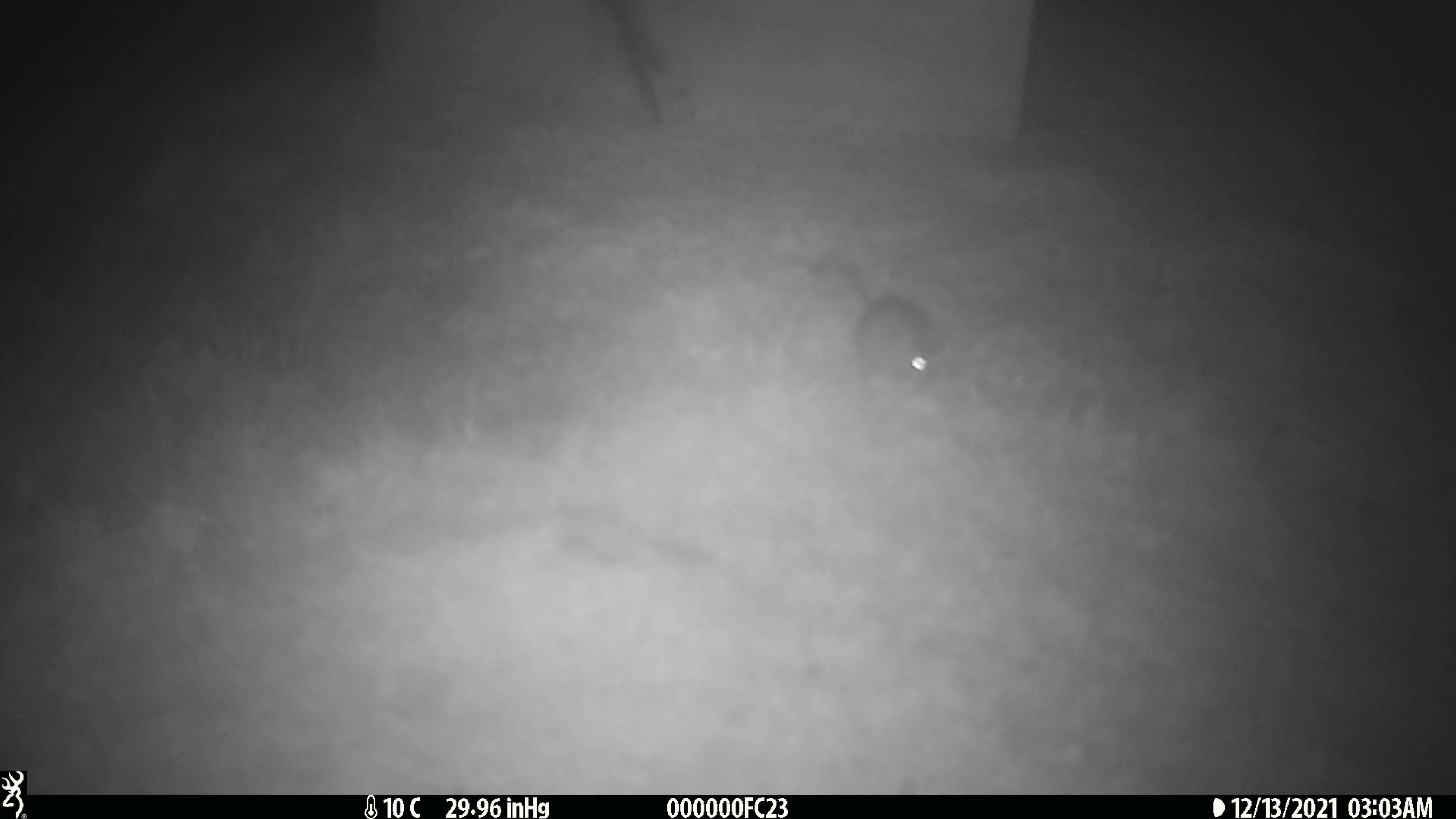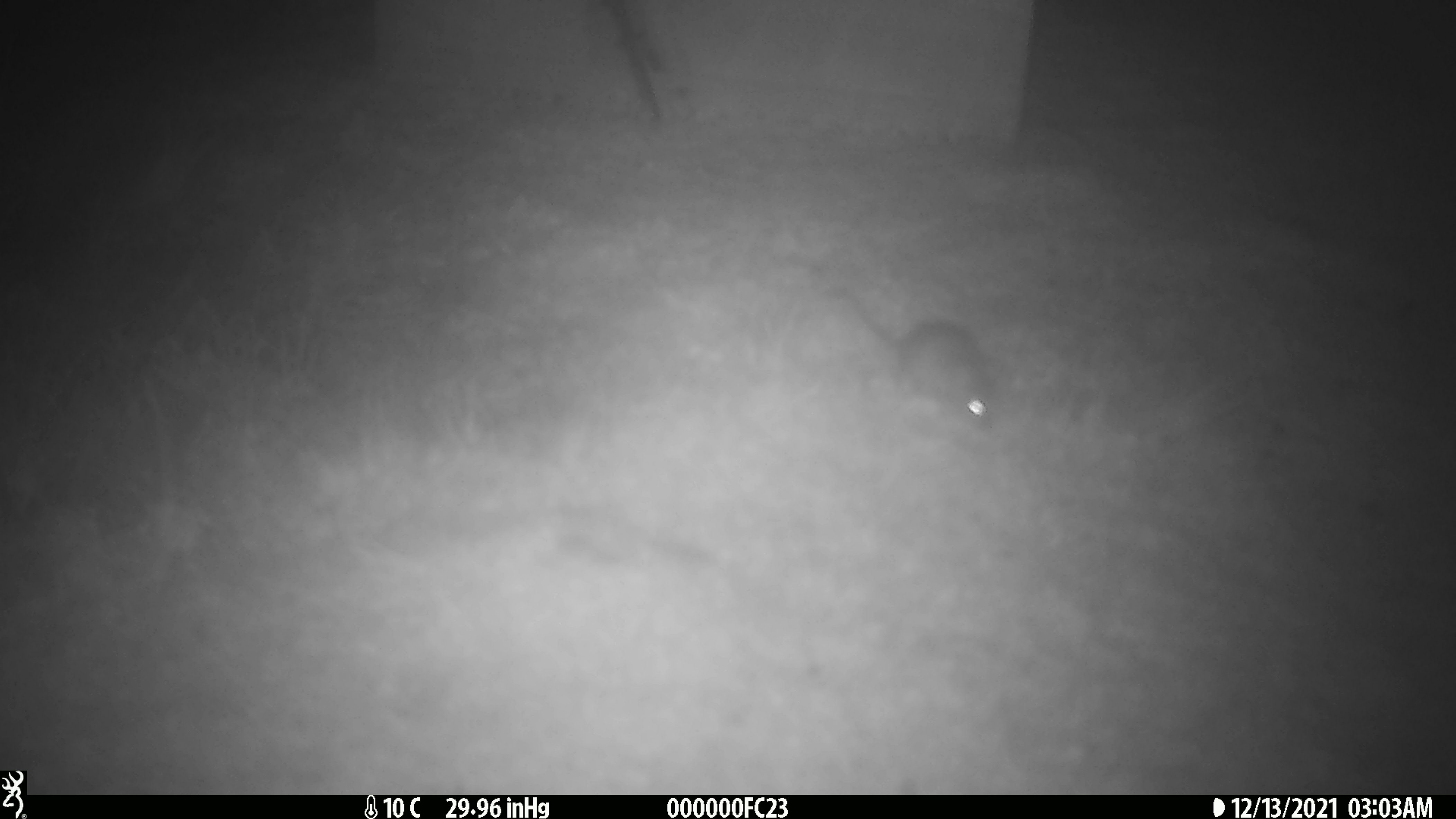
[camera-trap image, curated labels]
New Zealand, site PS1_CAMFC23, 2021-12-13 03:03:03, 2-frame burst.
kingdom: Animalia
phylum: Chordata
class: Mammalia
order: Rodentia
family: Muridae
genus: Mus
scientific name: Mus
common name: mouse